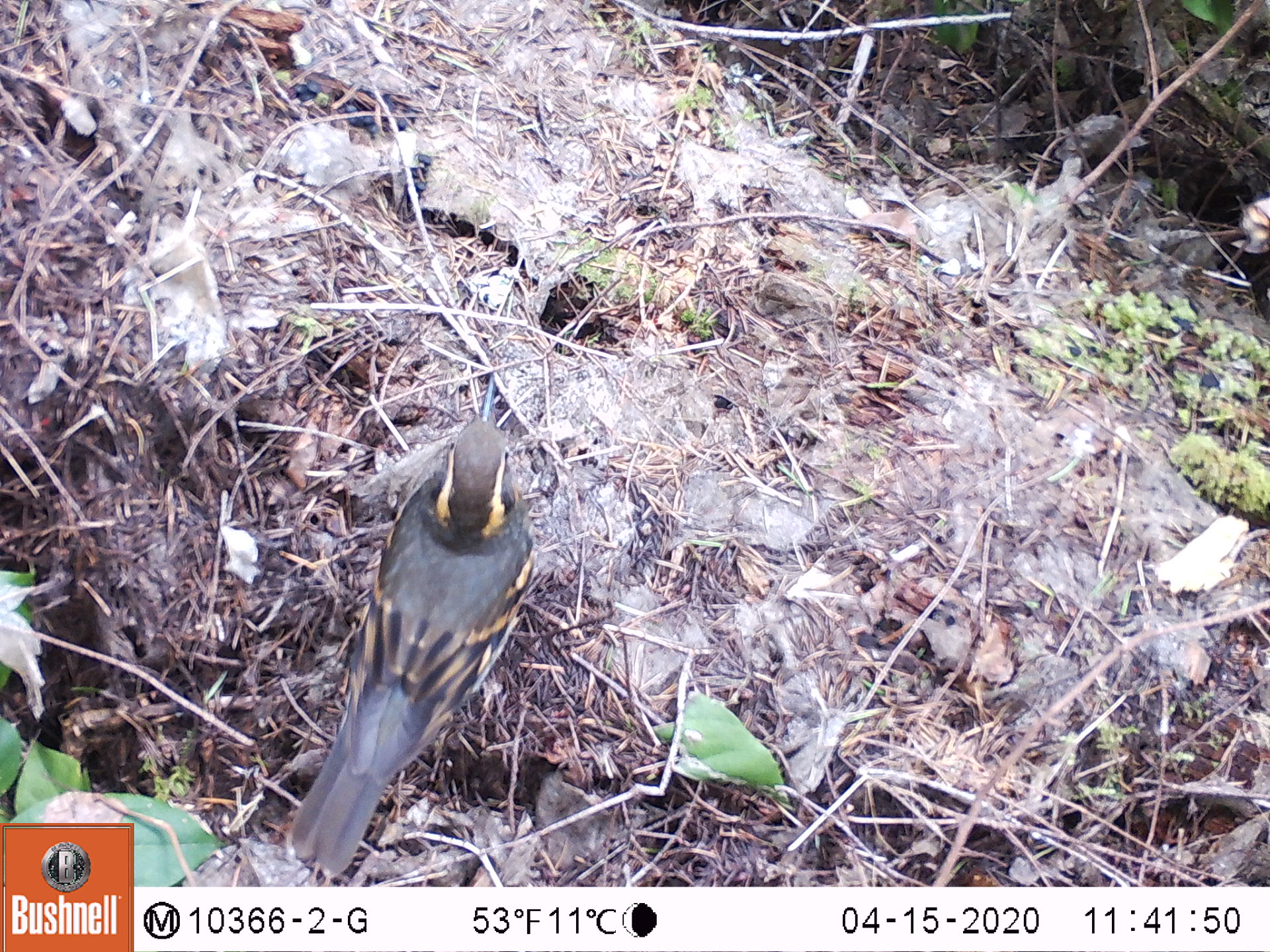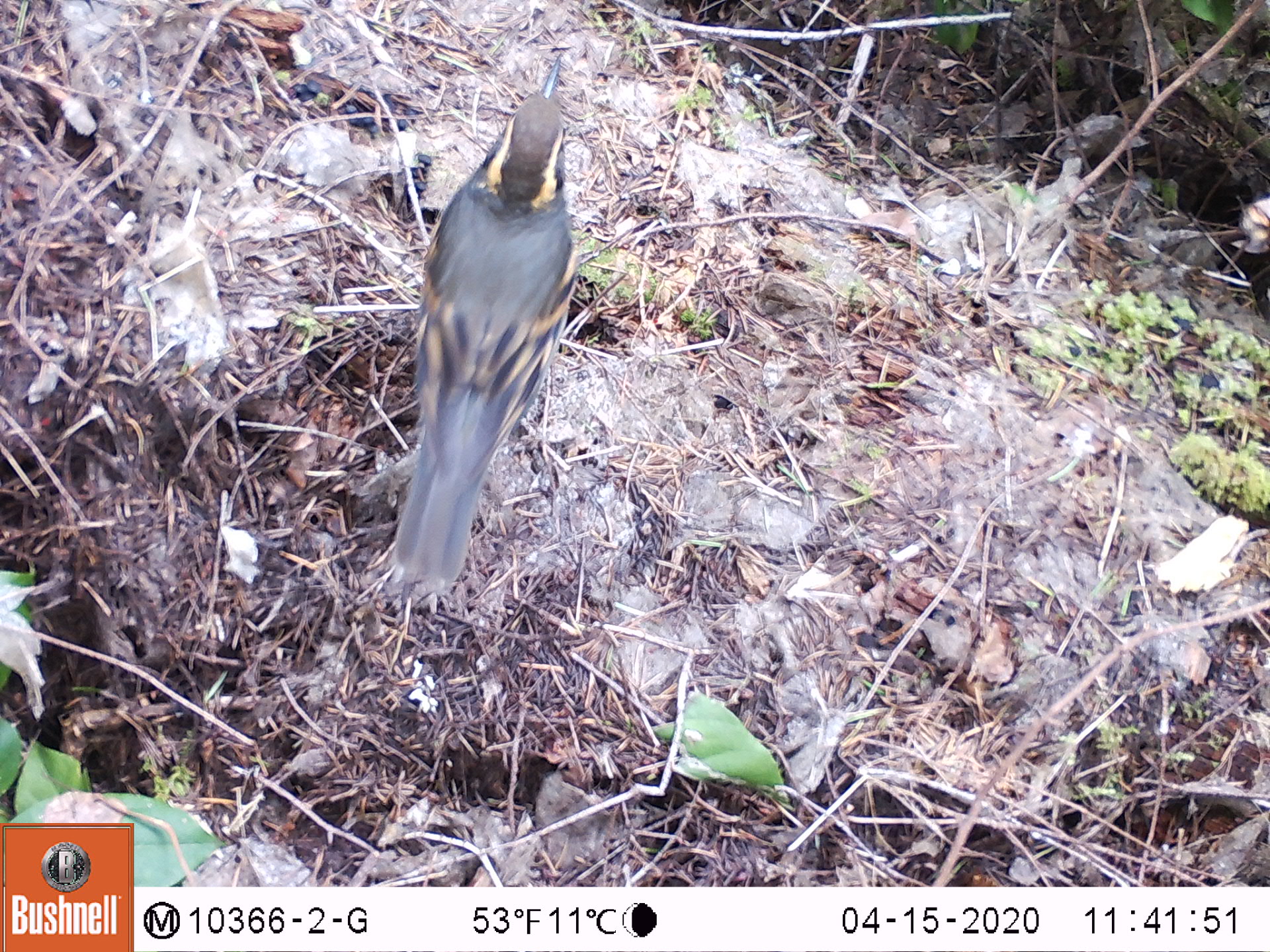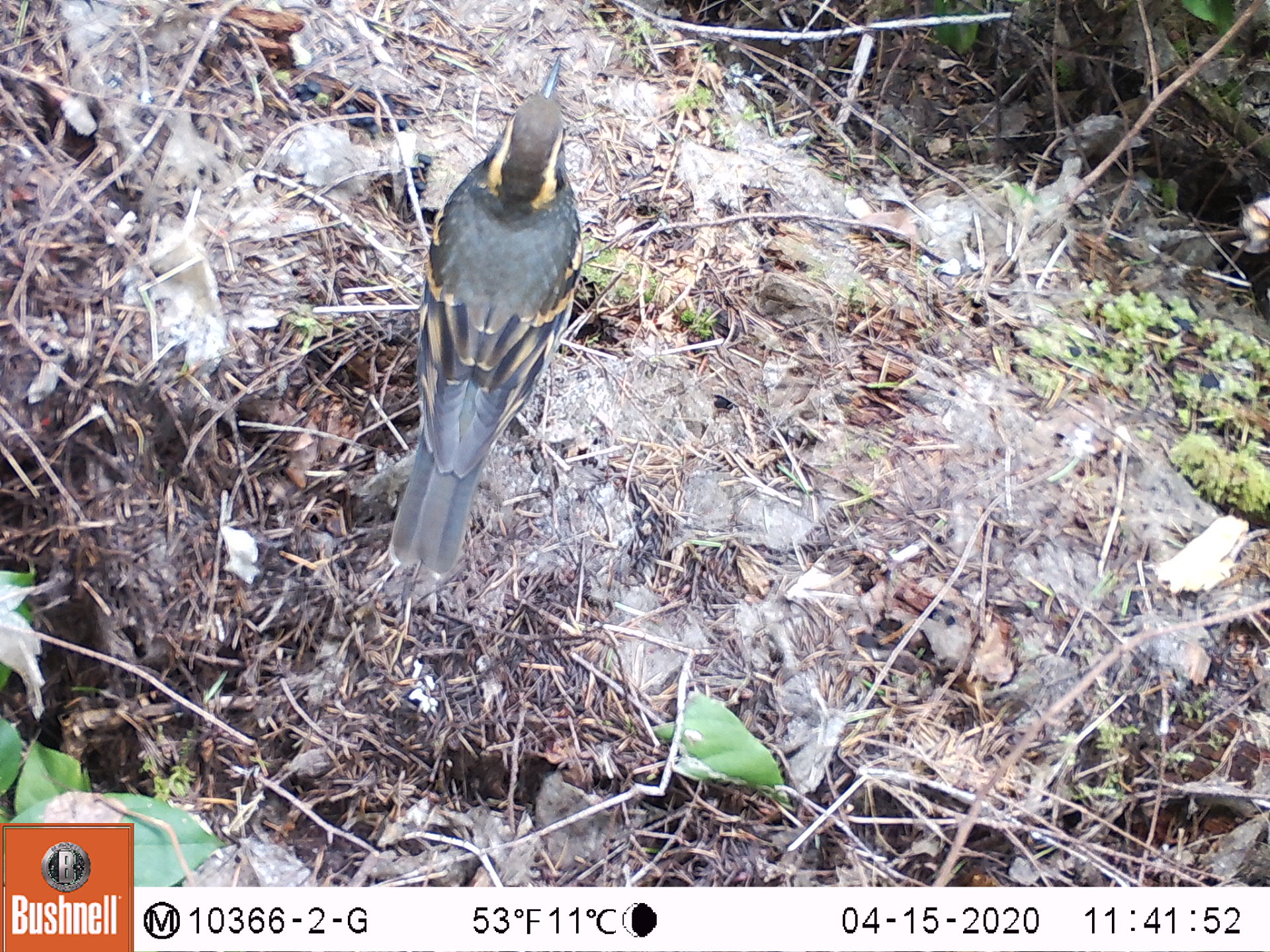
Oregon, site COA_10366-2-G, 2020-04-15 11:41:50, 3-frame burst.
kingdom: Animalia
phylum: Chordata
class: Aves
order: Passeriformes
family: Turdidae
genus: Ixoreus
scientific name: Ixoreus naevius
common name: varied thrush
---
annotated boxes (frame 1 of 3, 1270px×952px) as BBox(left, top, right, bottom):
varied thrush: BBox(279, 370, 546, 876)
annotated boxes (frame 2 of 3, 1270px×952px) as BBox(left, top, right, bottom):
varied thrush: BBox(392, 57, 584, 593)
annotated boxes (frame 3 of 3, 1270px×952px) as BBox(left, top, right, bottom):
varied thrush: BBox(391, 54, 586, 571)